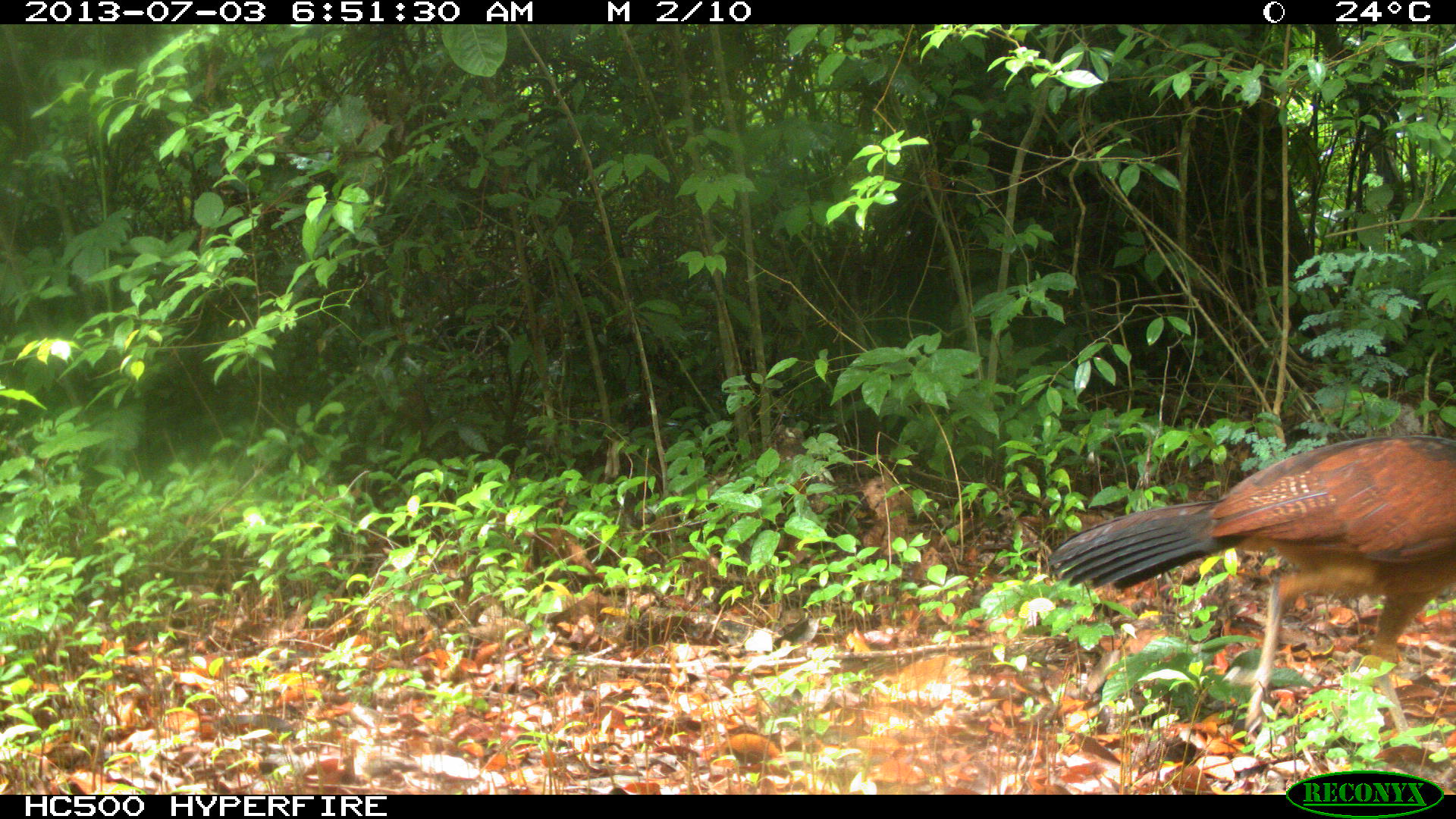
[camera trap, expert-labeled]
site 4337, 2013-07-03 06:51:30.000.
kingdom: Animalia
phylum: Chordata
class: Aves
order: Galliformes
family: Cracidae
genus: Crax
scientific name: Crax rubra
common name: great curassow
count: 1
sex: female